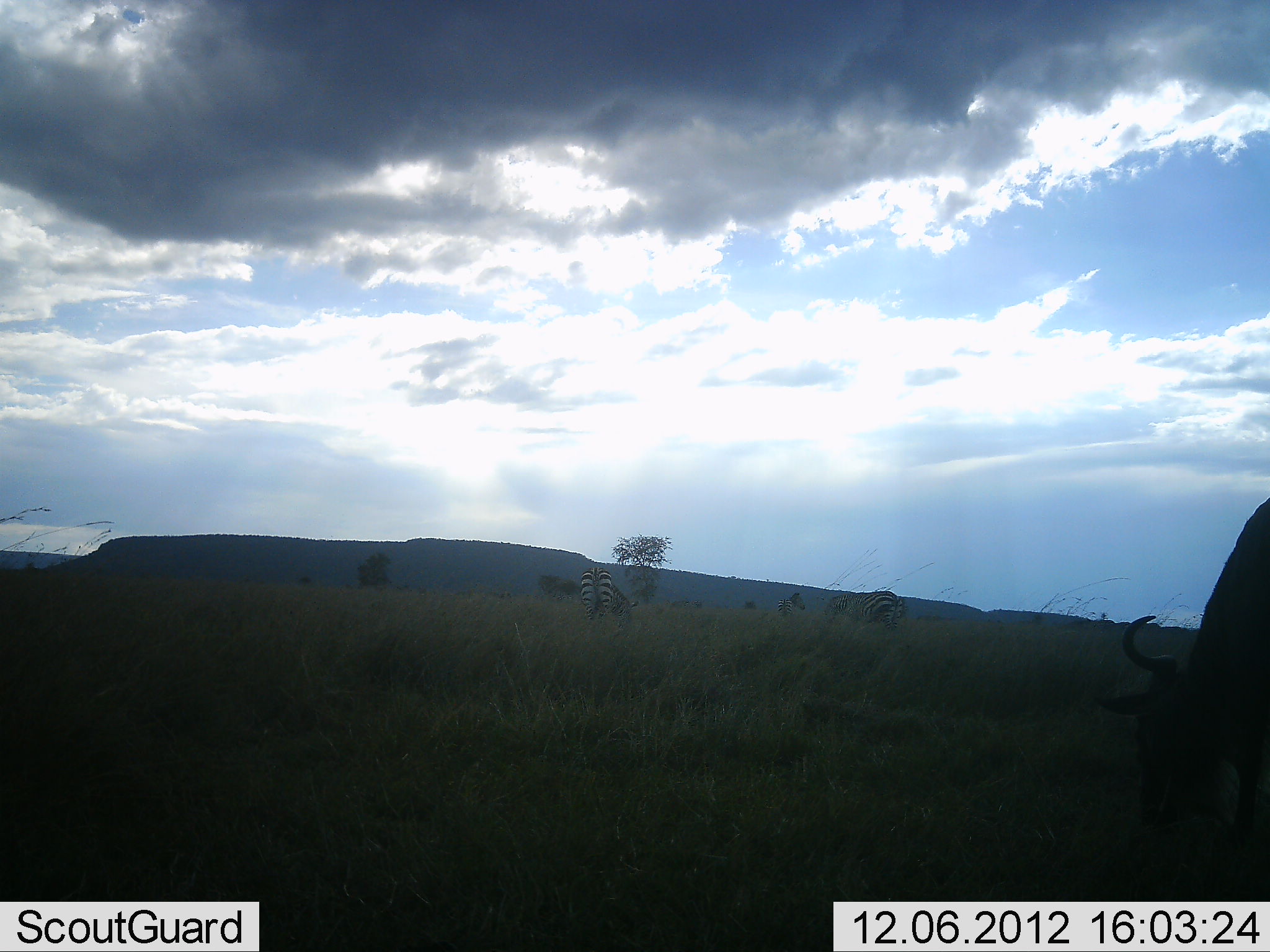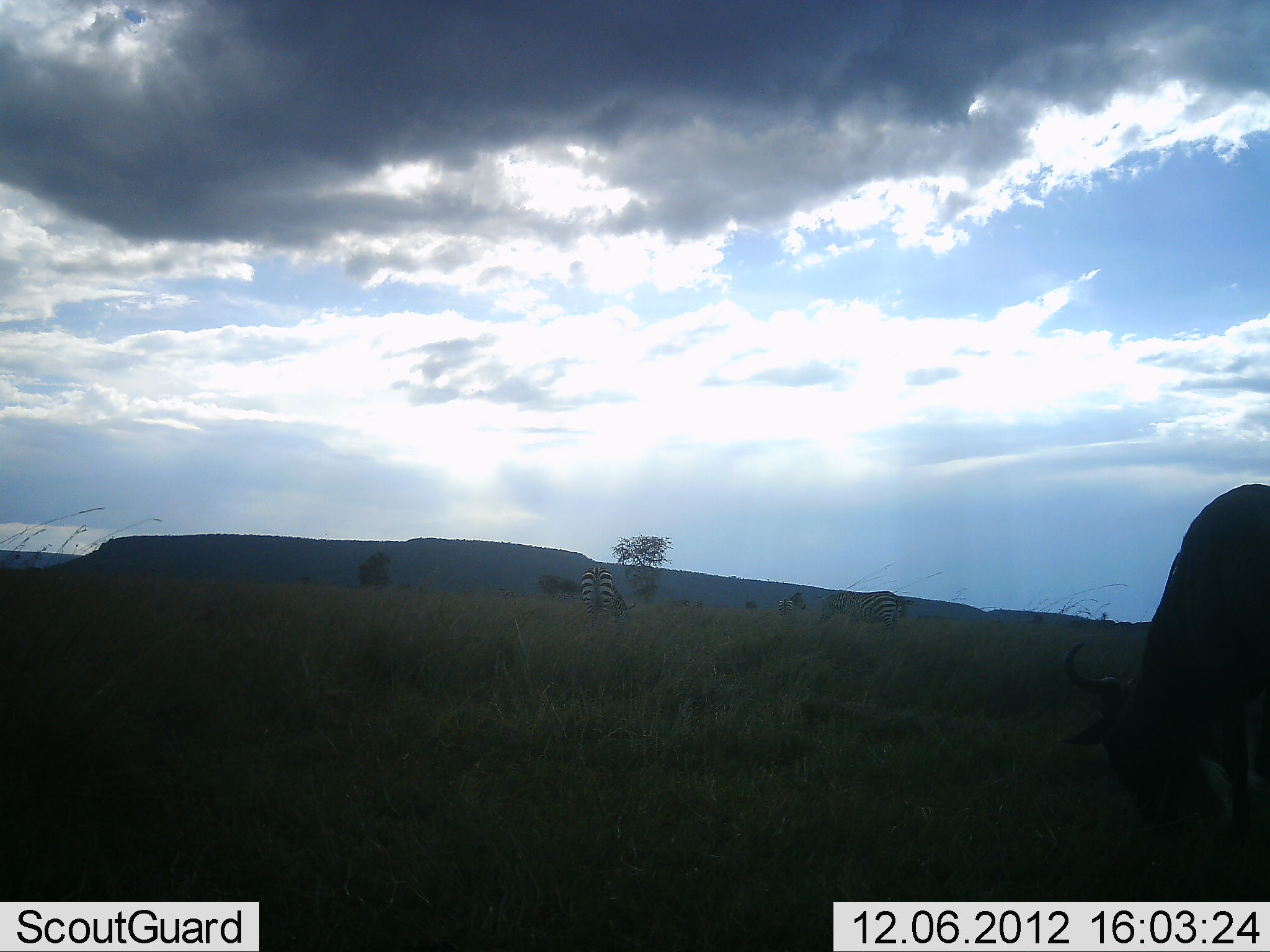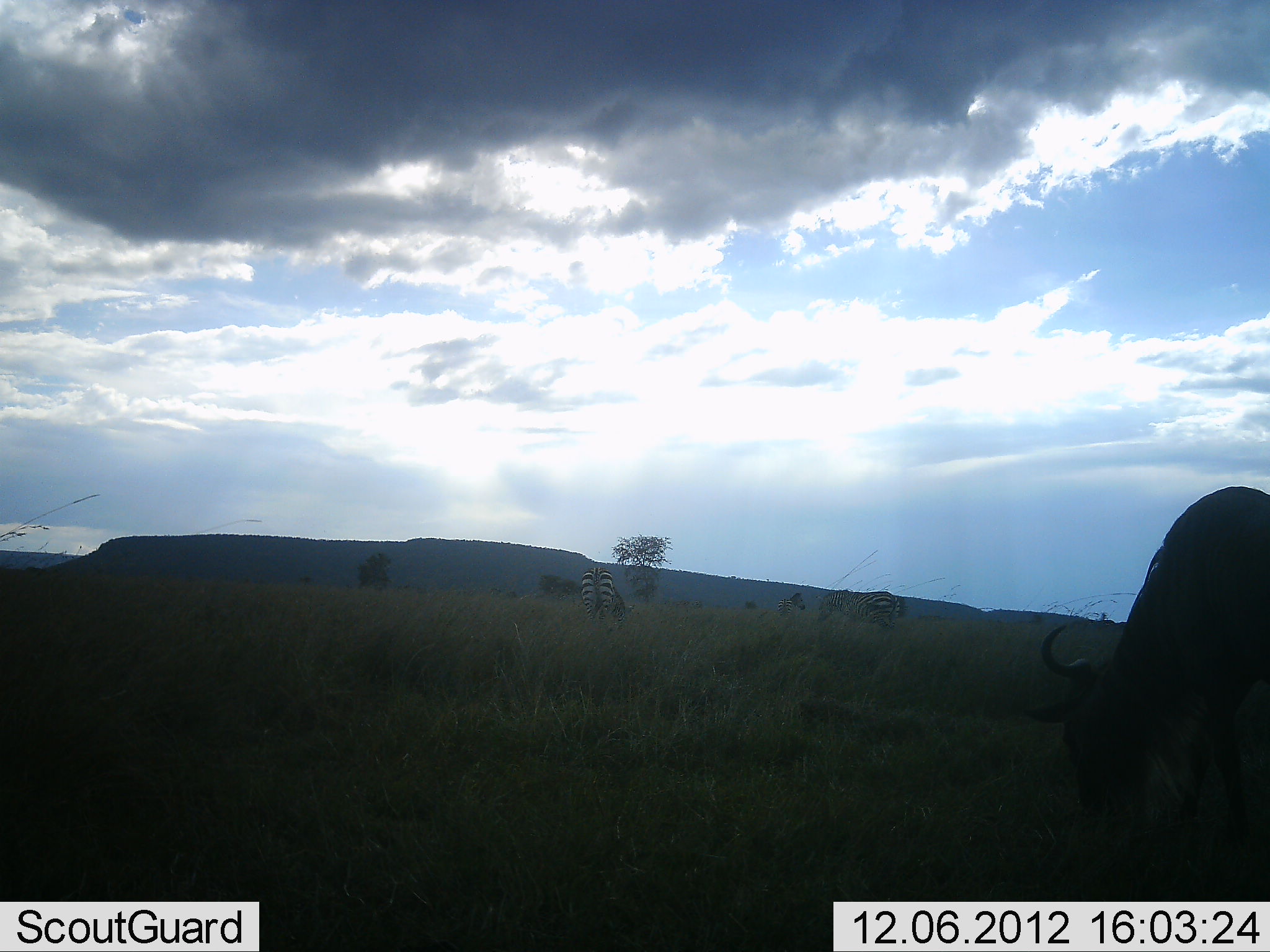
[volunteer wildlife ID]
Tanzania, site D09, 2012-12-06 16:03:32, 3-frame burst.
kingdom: Animalia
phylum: Chordata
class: Mammalia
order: Artiodactyla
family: Bovidae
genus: Connochaetes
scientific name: Connochaetes taurinus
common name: blue wildebeest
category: wildebeest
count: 1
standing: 15%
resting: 0%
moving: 0%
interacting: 0%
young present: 0%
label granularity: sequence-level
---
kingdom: Animalia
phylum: Chordata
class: Mammalia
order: Perissodactyla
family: Equidae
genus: Equus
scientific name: Equus quagga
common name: plains zebra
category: zebra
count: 2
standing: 45%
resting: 0%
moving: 0%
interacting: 0%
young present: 0%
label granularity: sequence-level